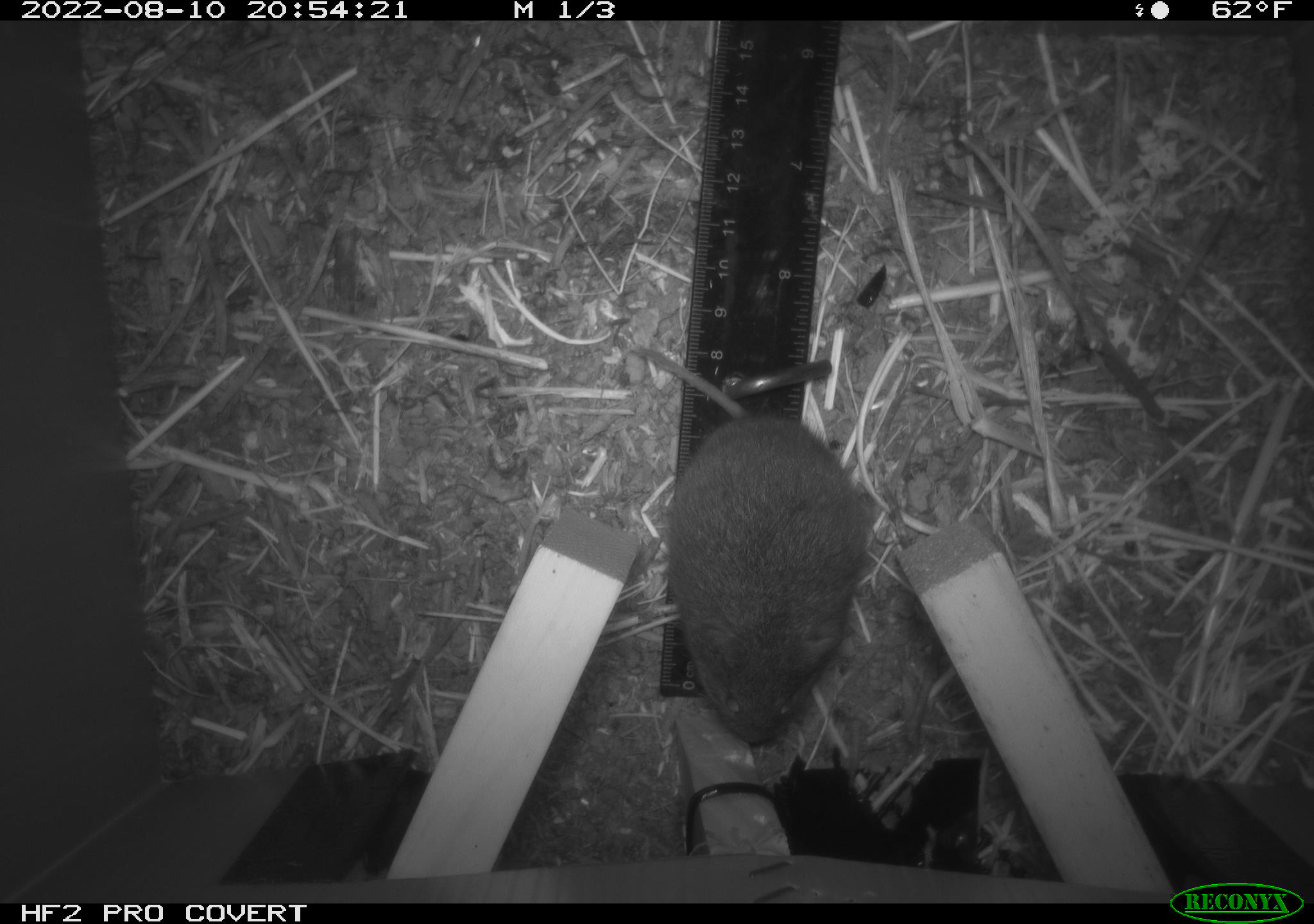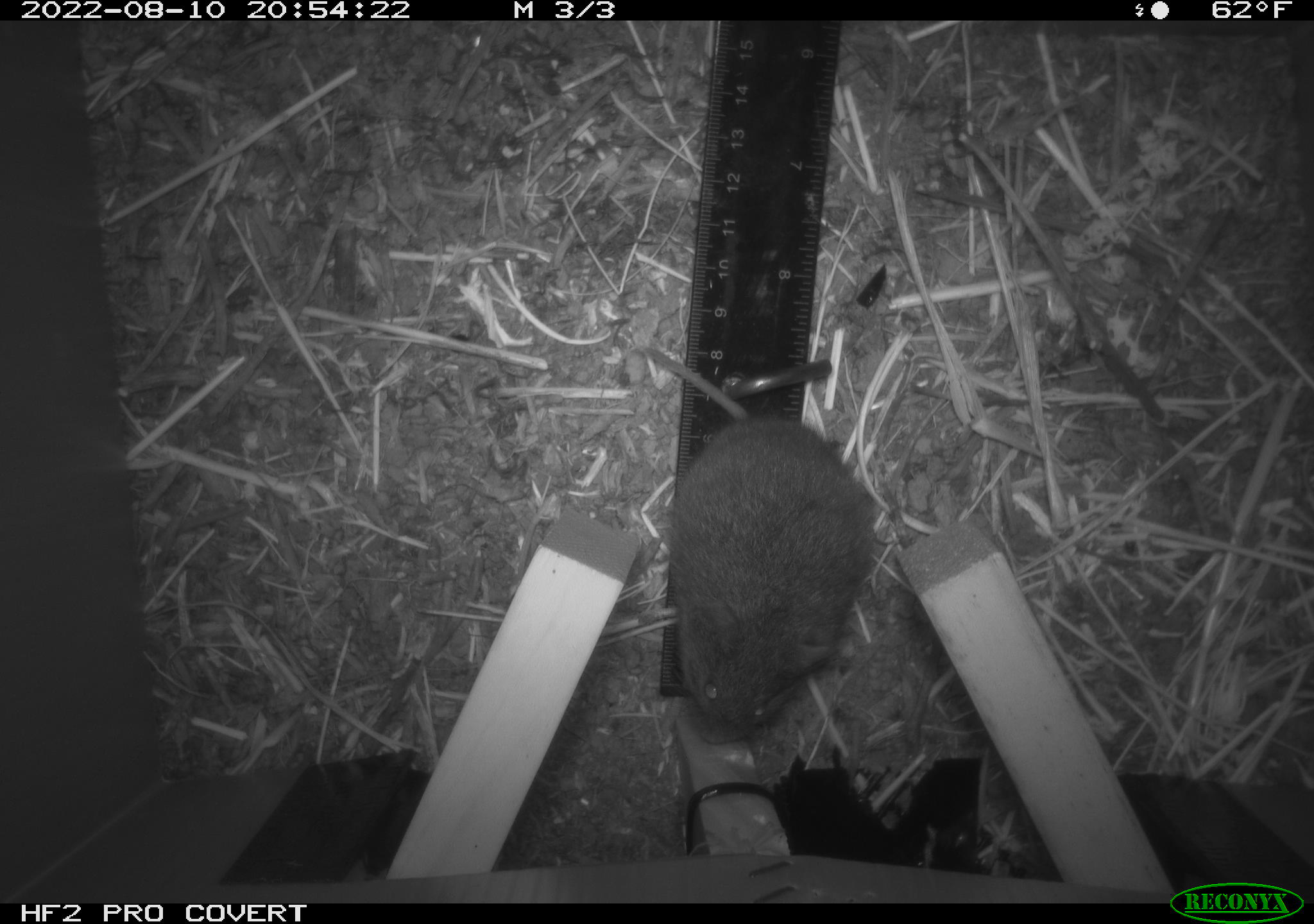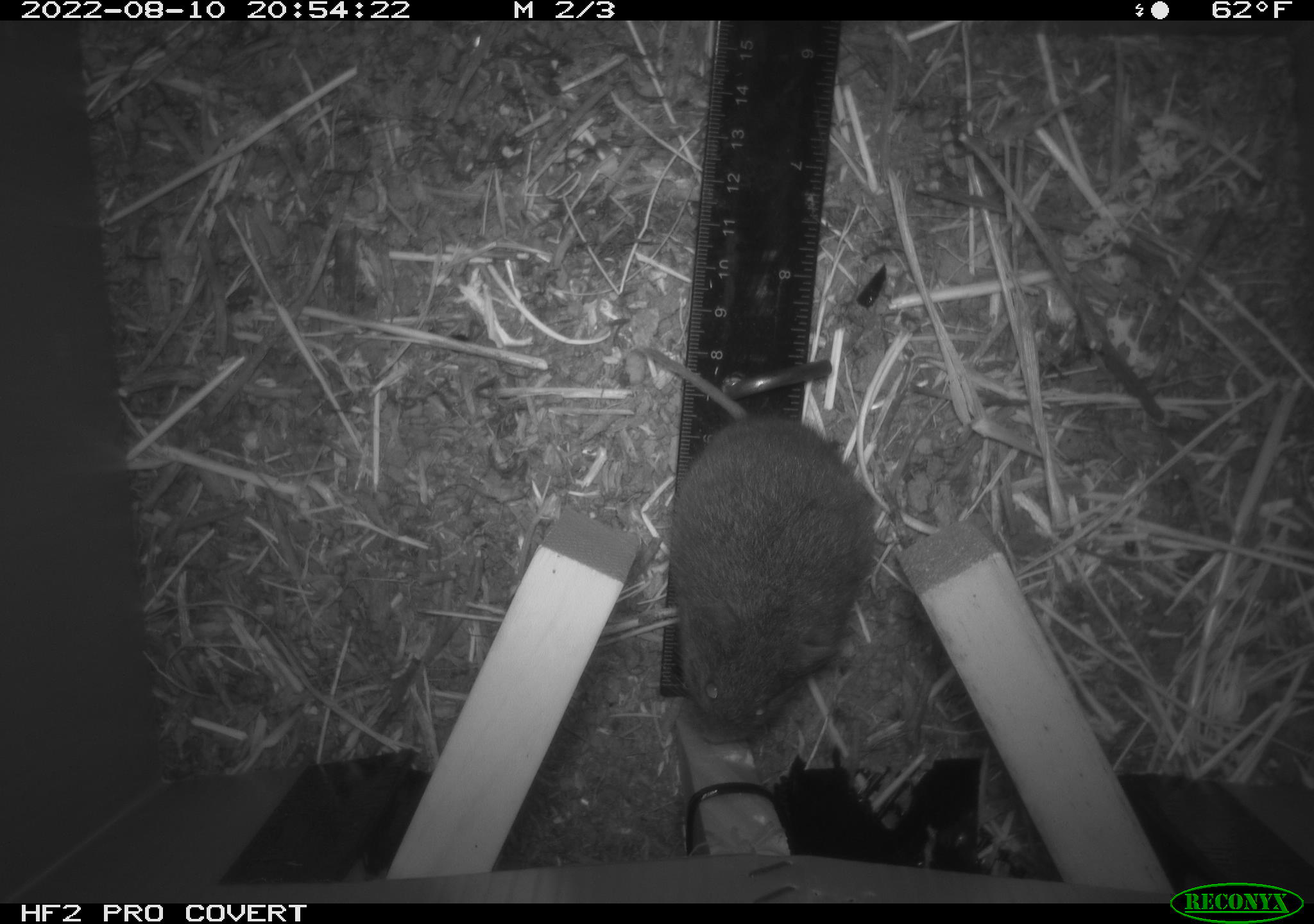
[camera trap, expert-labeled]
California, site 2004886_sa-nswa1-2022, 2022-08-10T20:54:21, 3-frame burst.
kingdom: Animalia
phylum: Chordata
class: Mammalia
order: Rodentia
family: Cricetidae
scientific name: Cricetidae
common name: hamsters, voles, lemmings, and allies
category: cricetidae family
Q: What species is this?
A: Cricetidae family (hamsters, voles, lemmings, and allies) (Cricetidae).